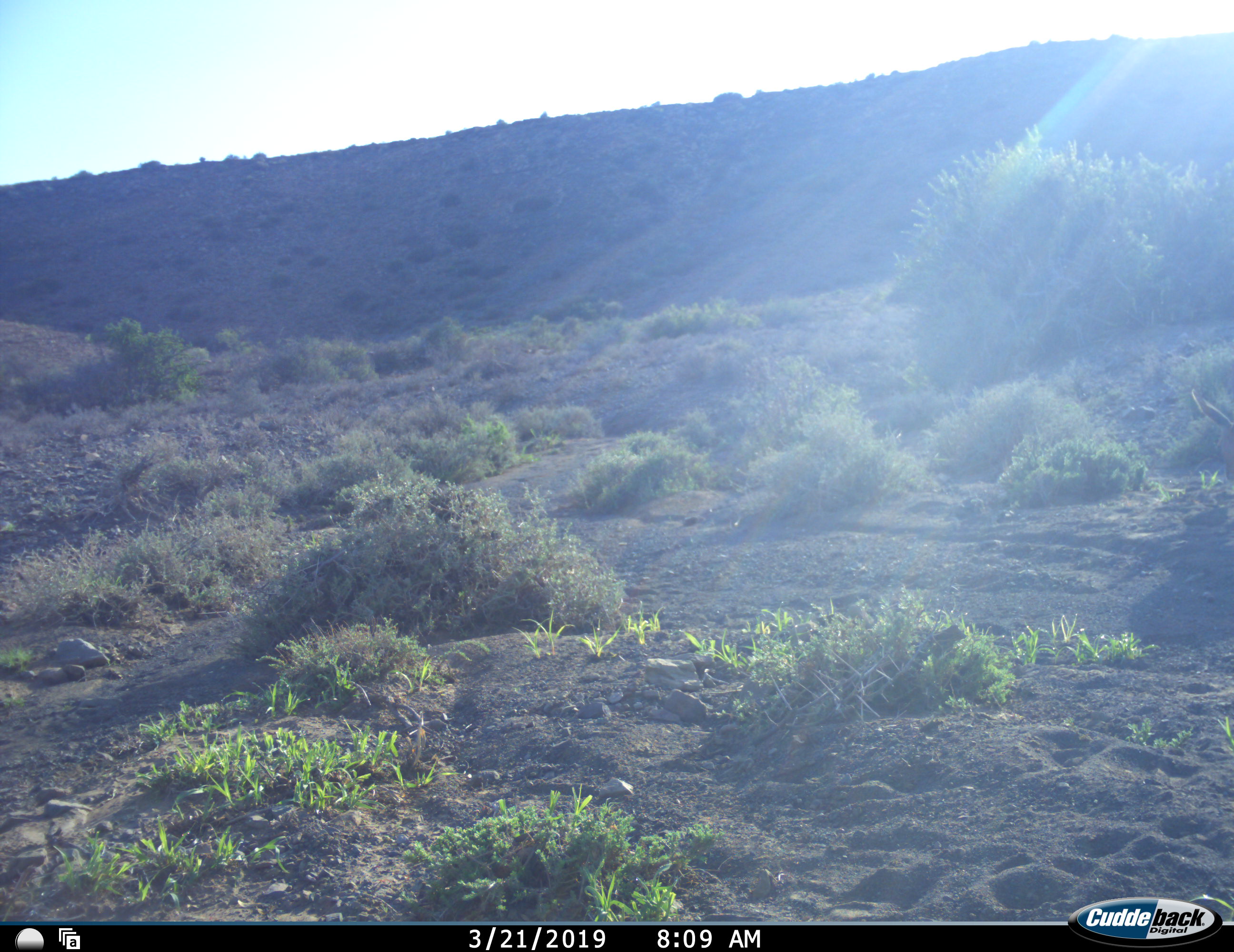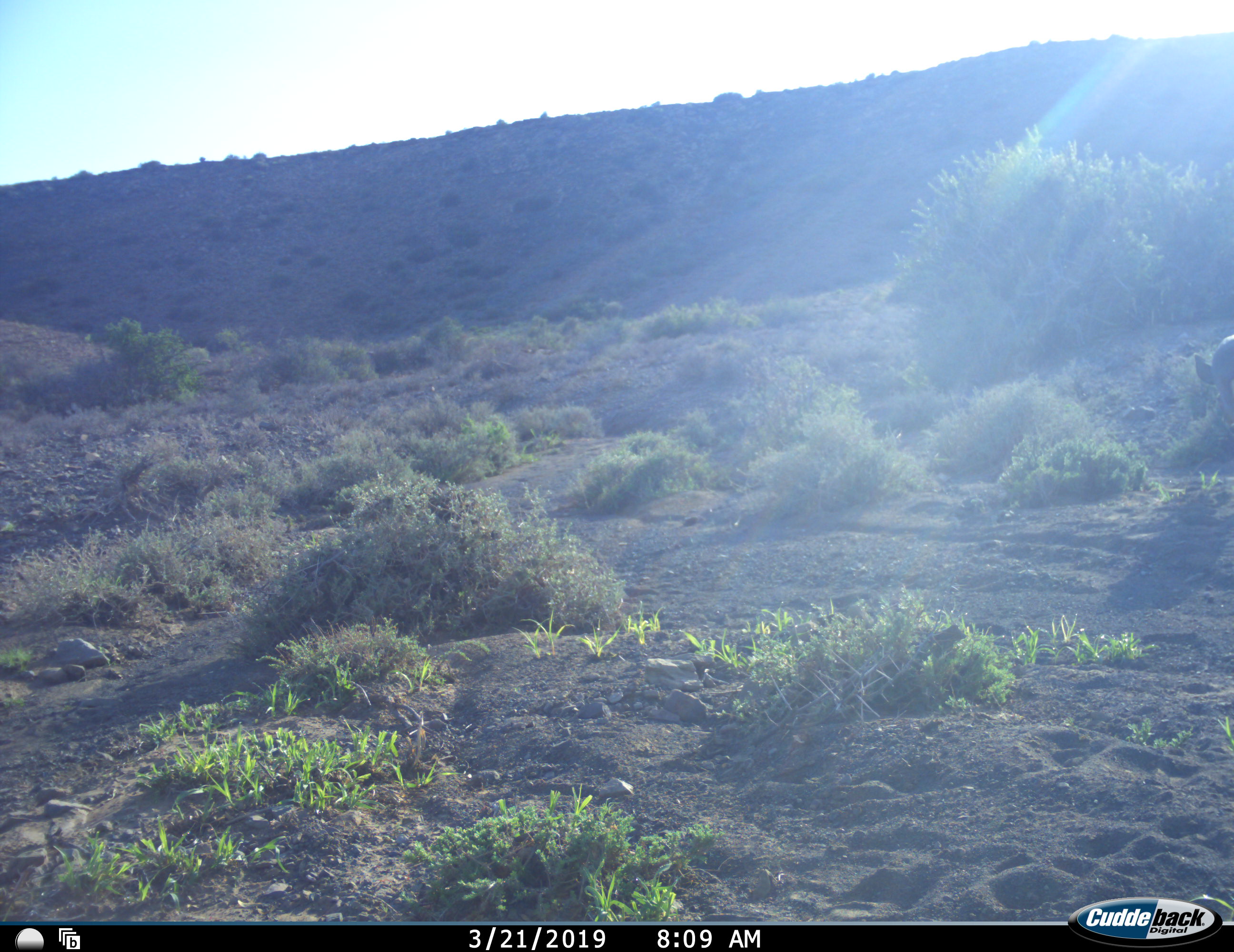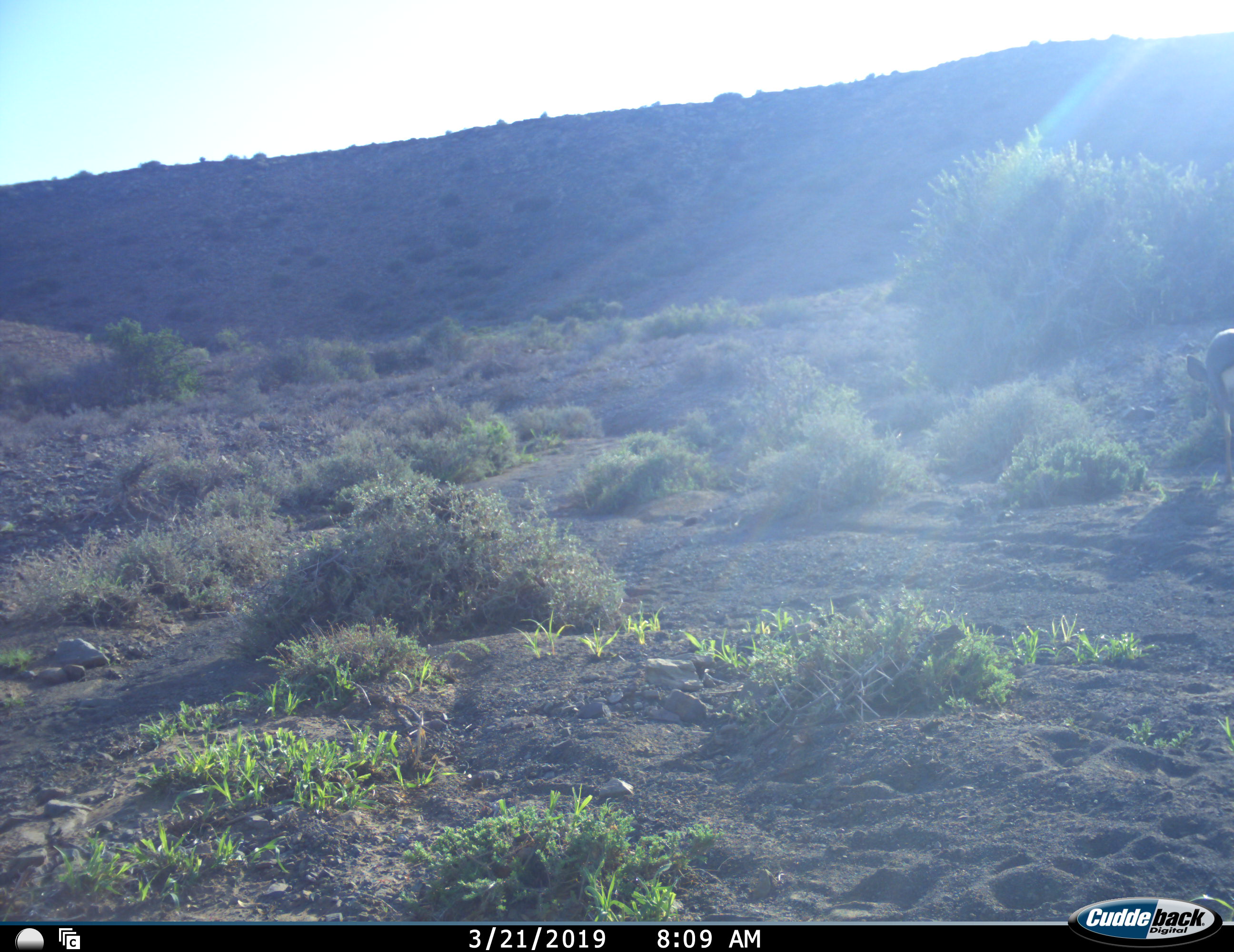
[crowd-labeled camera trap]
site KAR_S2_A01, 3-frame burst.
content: unidentified animal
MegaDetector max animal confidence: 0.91